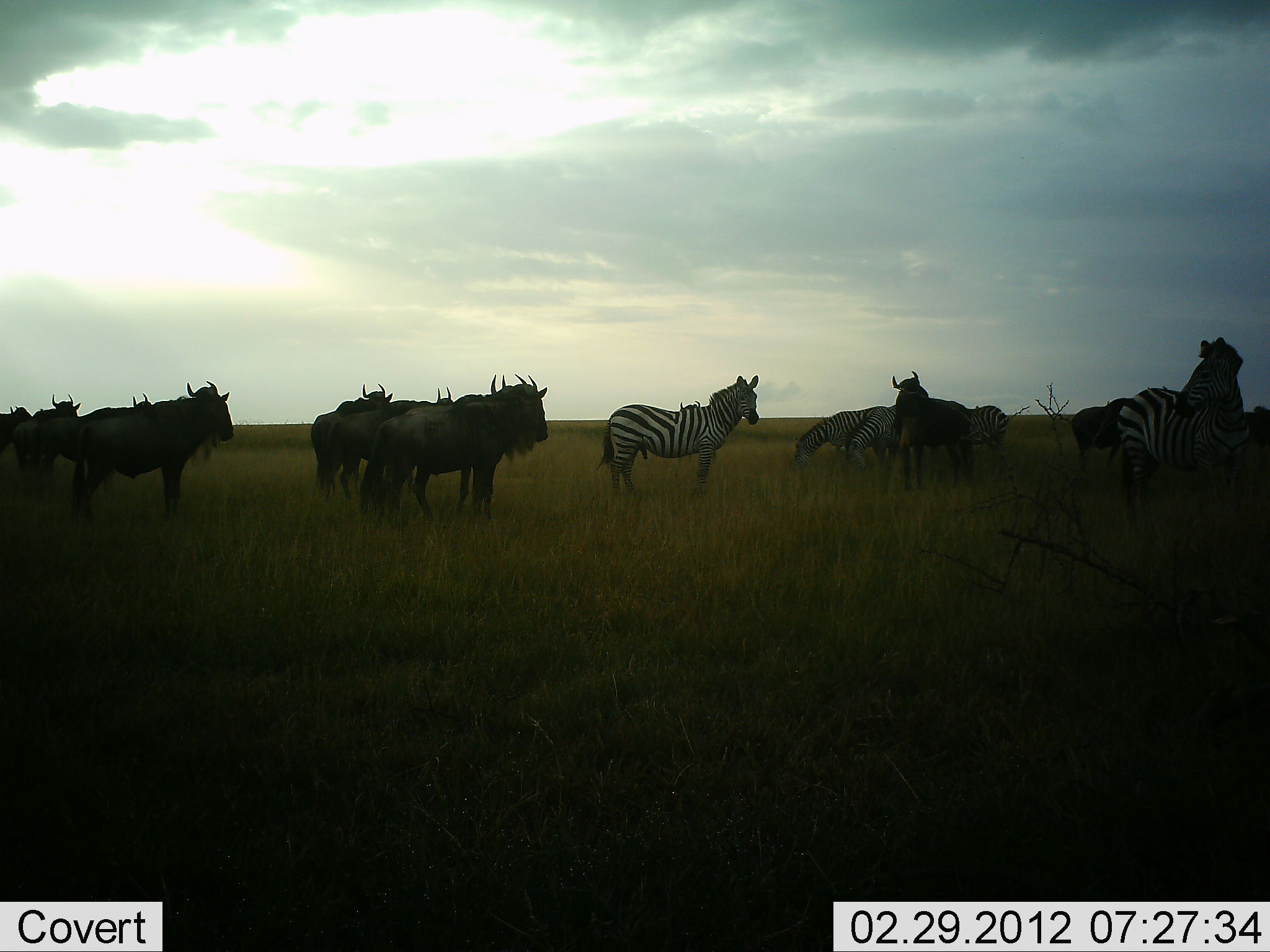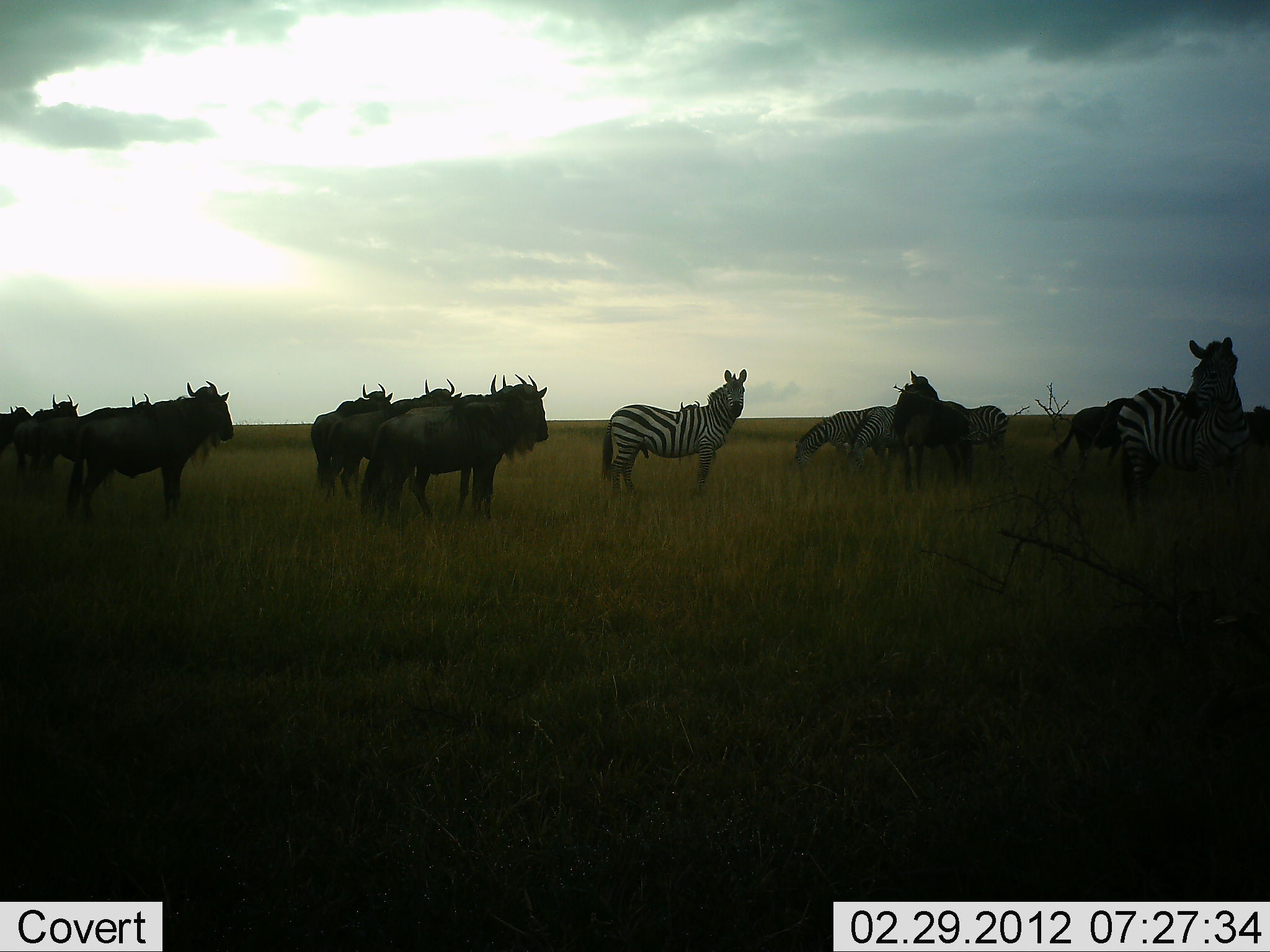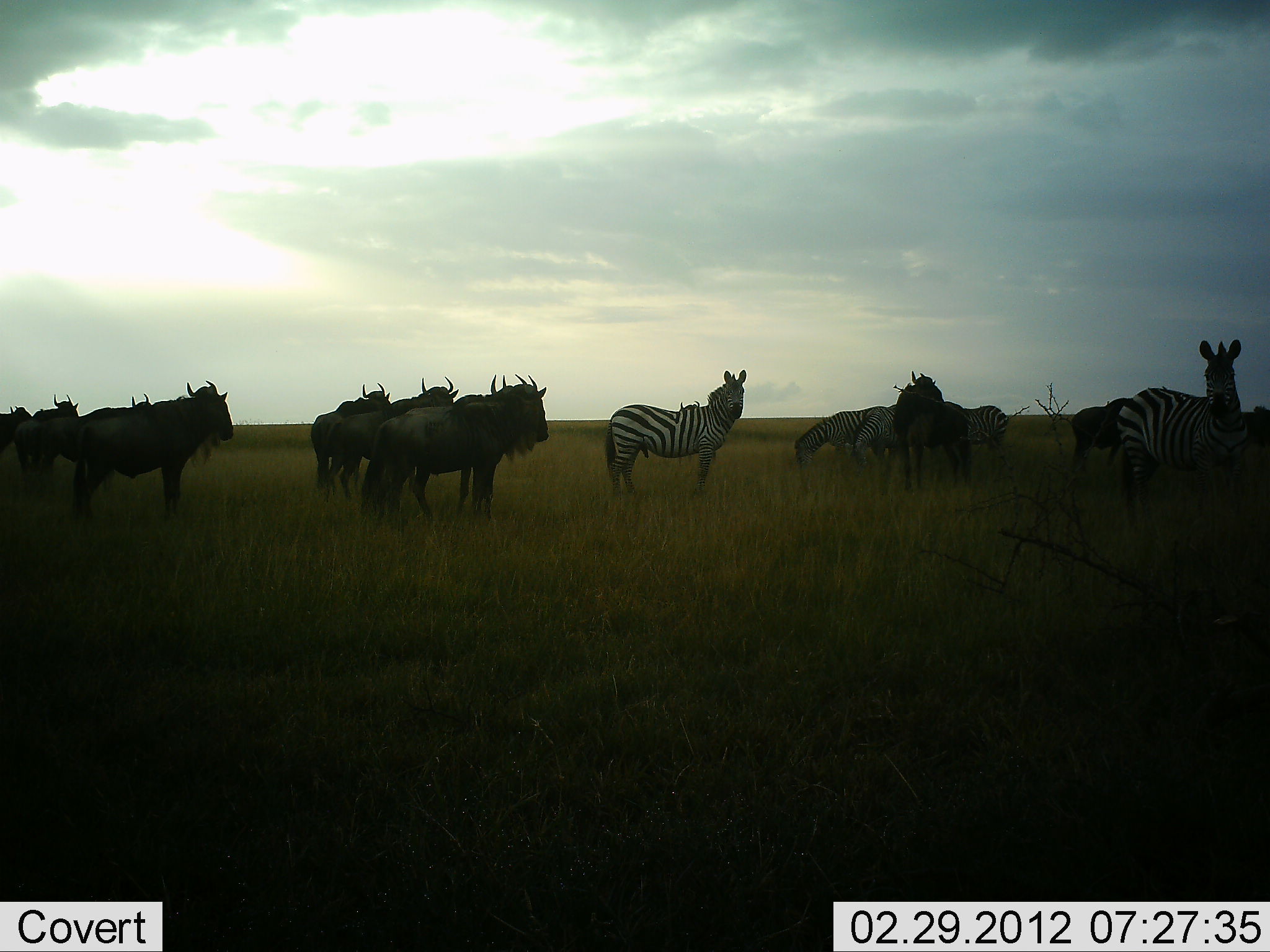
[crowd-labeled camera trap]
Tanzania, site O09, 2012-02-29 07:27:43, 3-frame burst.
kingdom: Animalia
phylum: Chordata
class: Mammalia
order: Artiodactyla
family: Bovidae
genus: Connochaetes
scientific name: Connochaetes taurinus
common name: blue wildebeest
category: wildebeest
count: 10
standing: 100%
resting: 0%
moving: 12%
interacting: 0%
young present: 0%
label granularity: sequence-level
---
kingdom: Animalia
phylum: Chordata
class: Mammalia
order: Perissodactyla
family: Equidae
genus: Equus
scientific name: Equus quagga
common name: plains zebra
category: zebra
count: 5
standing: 88%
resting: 6%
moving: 12%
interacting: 0%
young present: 0%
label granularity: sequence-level